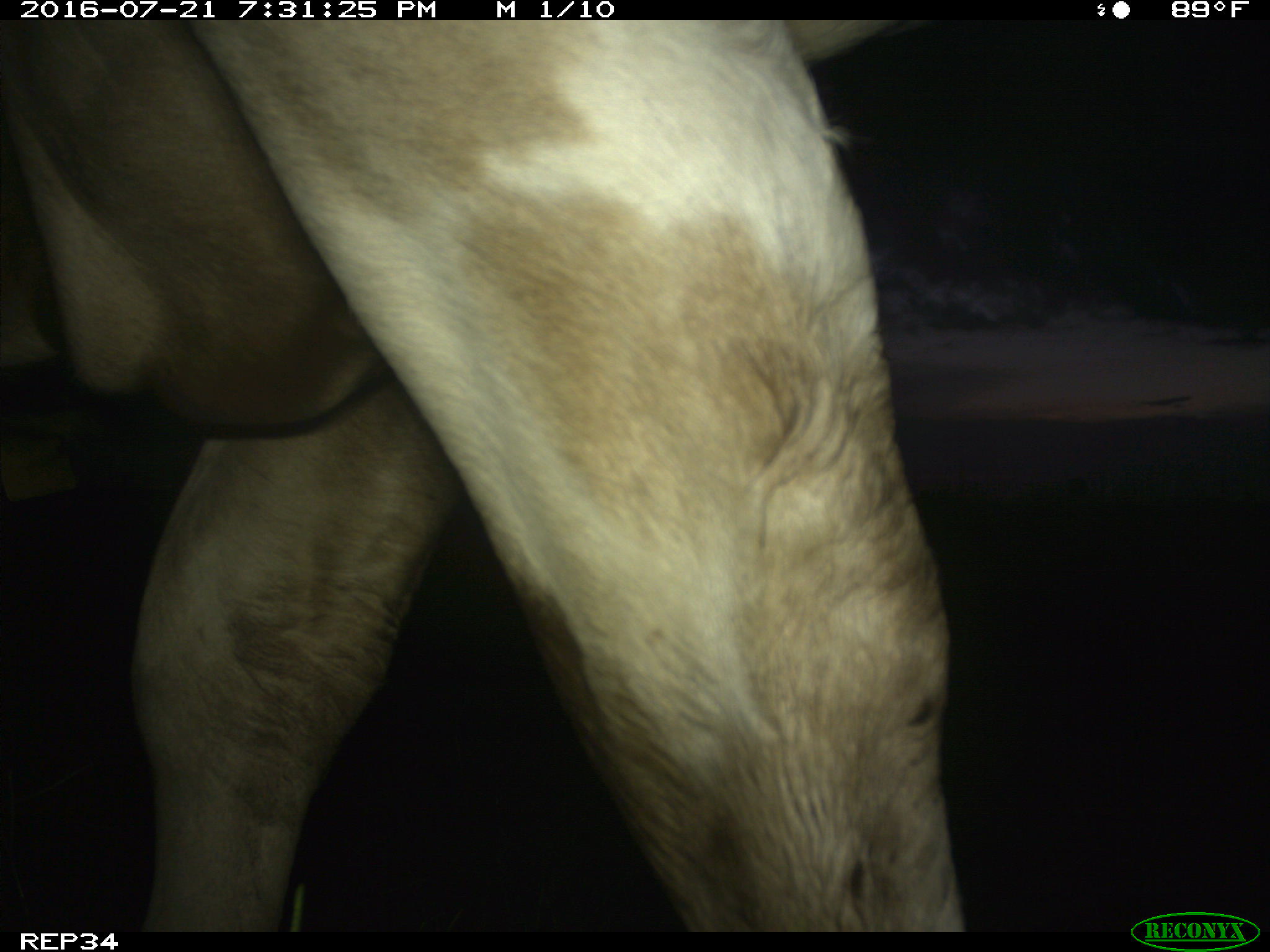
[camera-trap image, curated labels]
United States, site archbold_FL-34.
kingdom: Animalia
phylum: Chordata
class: Mammalia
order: Artiodactyla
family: Bovidae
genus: Bos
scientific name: Bos taurus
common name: domestic cow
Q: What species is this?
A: Bos taurus (domestic cow).